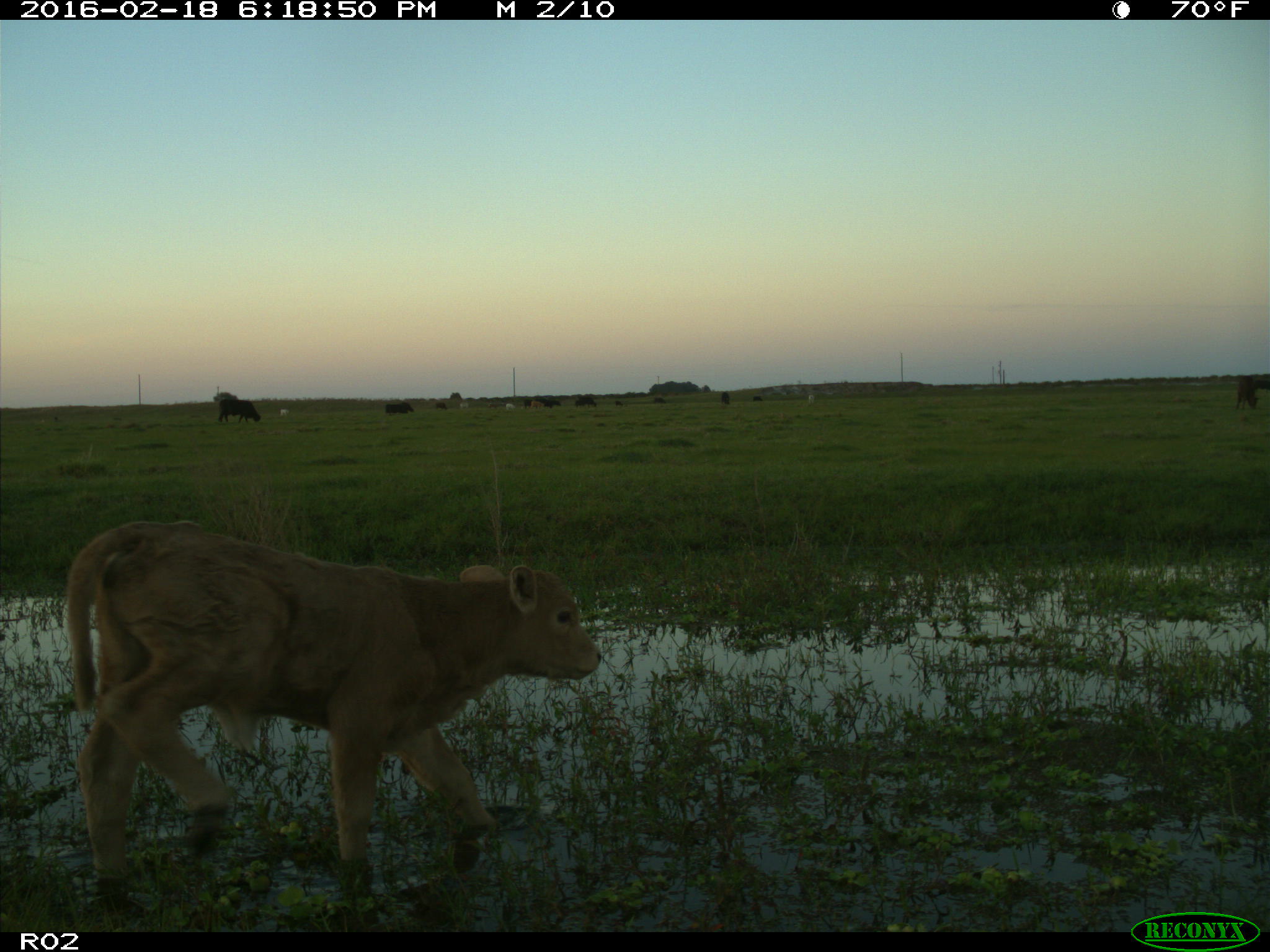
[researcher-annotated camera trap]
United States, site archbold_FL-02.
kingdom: Animalia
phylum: Chordata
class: Mammalia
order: Artiodactyla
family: Bovidae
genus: Bos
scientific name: Bos taurus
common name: domestic cow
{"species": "Bos taurus (domestic cow)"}